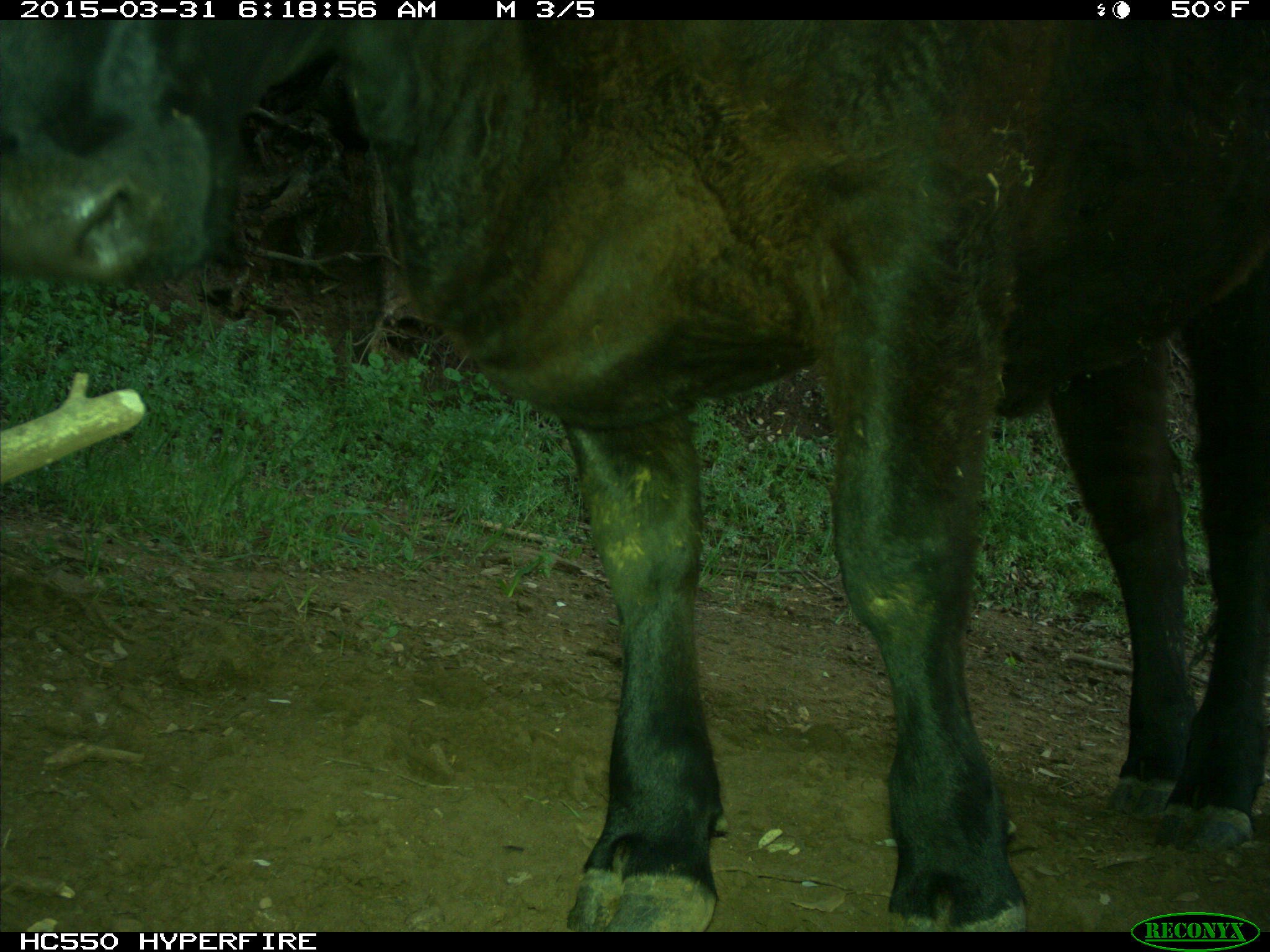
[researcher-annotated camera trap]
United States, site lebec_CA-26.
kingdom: Animalia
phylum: Chordata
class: Mammalia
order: Artiodactyla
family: Bovidae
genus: Bos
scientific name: Bos taurus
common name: domestic cow